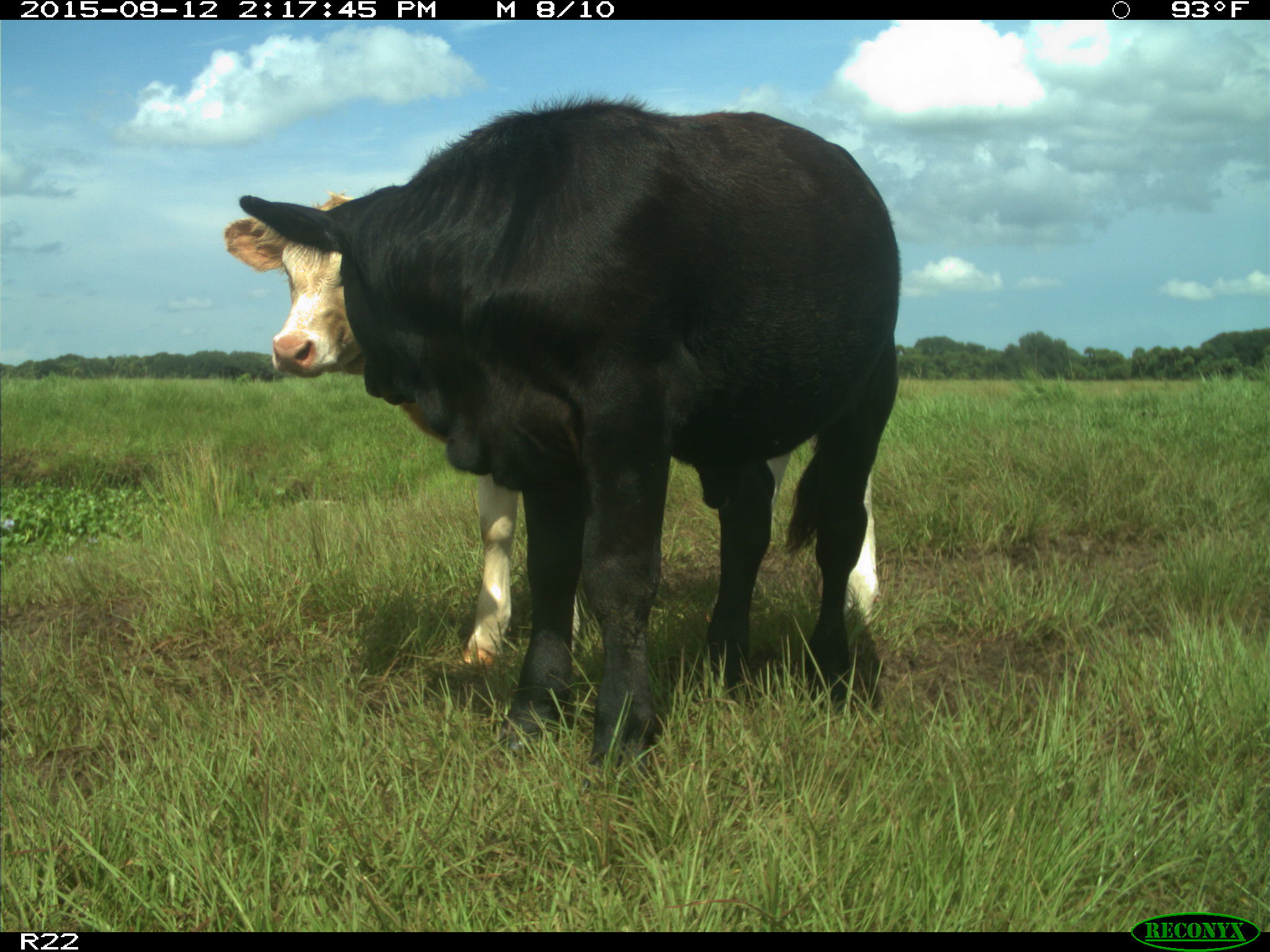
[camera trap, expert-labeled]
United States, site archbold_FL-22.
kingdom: Animalia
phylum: Chordata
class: Mammalia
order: Artiodactyla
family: Bovidae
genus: Bos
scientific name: Bos taurus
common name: domestic cow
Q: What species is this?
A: Bos taurus (domestic cow).